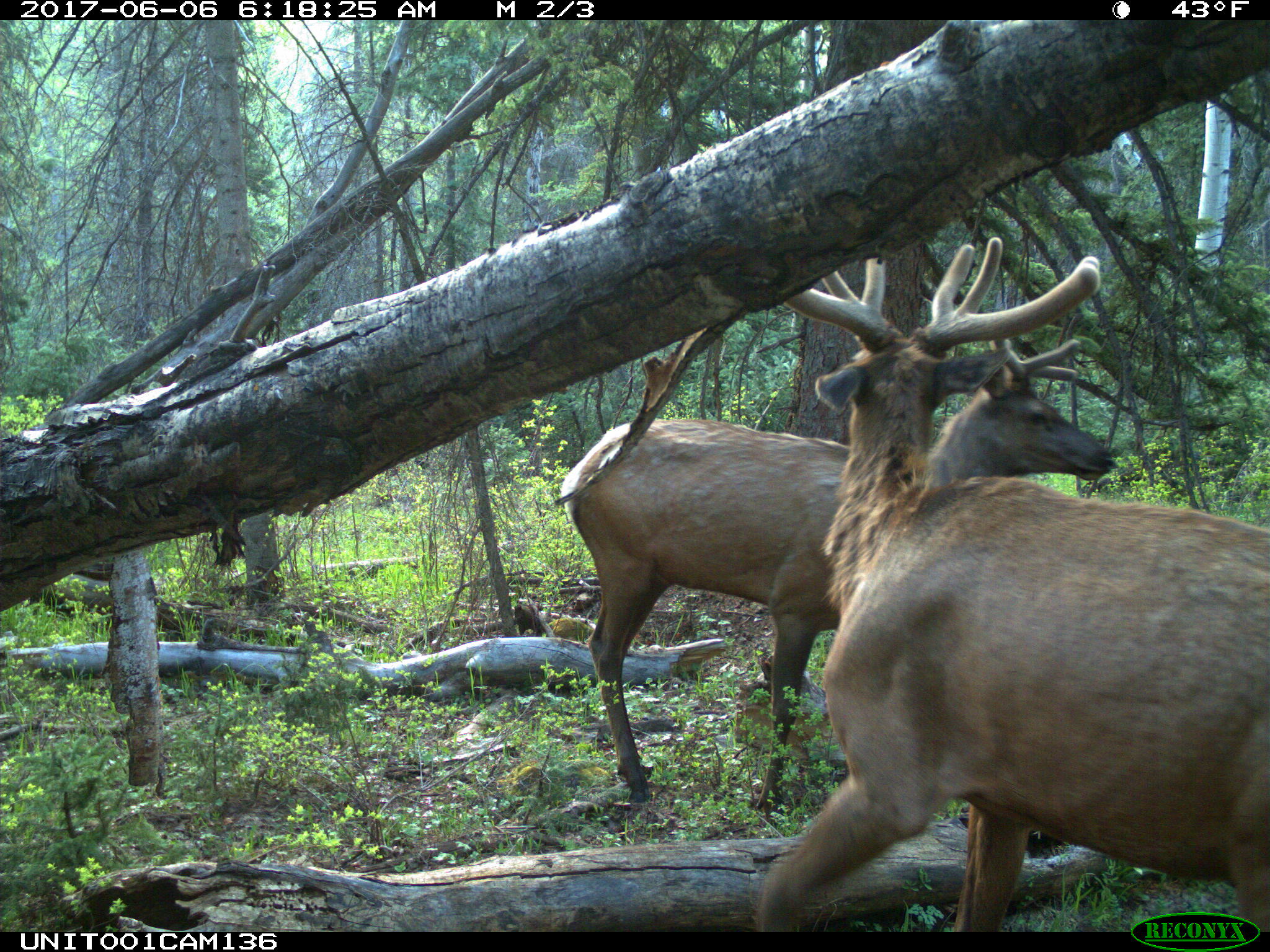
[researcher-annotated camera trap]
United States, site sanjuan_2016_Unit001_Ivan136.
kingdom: Animalia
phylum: Chordata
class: Mammalia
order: Artiodactyla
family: Cervidae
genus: Cervus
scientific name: Cervus elaphus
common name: red deer